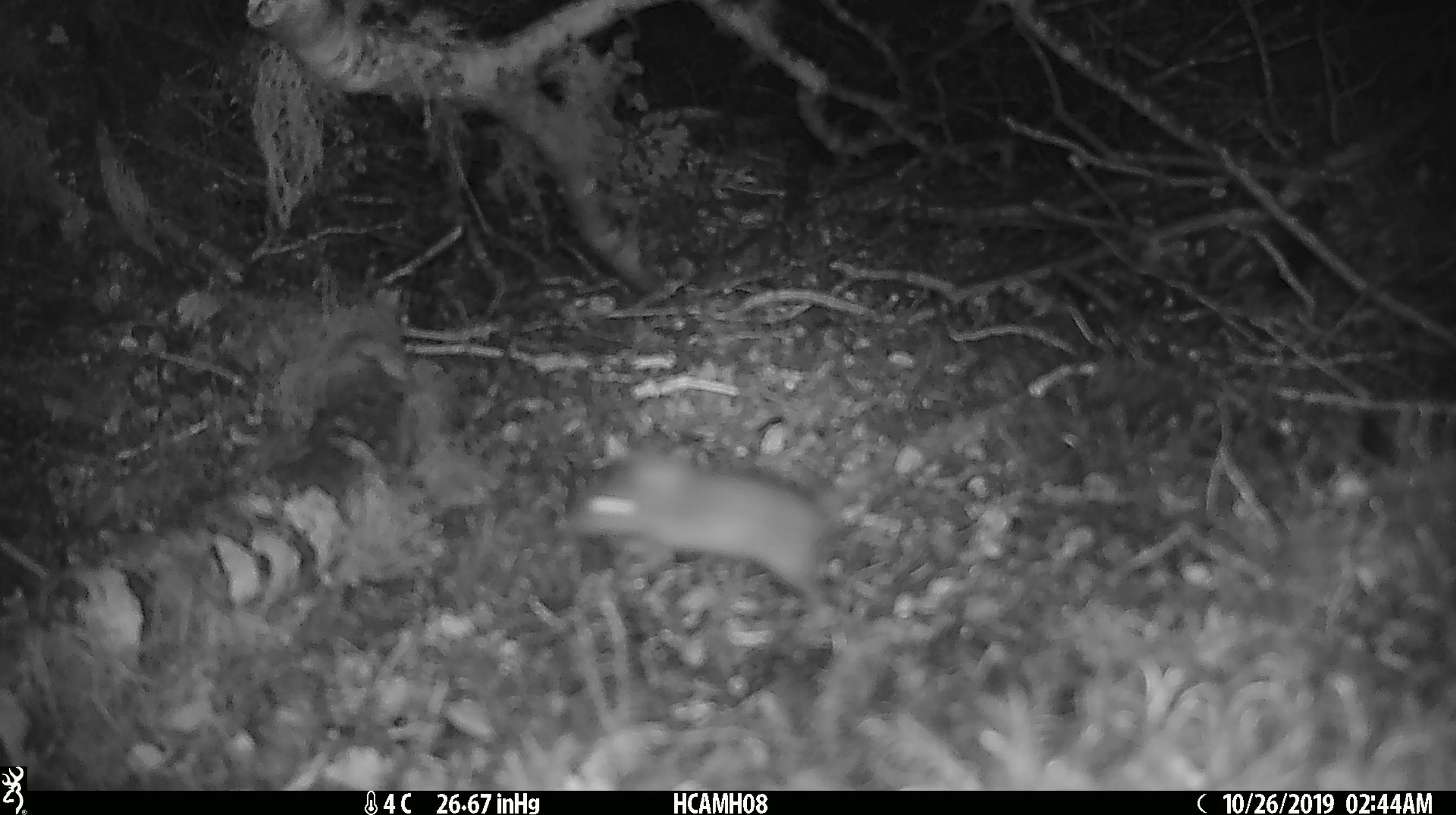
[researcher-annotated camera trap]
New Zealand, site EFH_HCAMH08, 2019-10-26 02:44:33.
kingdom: Animalia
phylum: Chordata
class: Mammalia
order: Rodentia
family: Muridae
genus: Mus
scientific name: Mus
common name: mouse